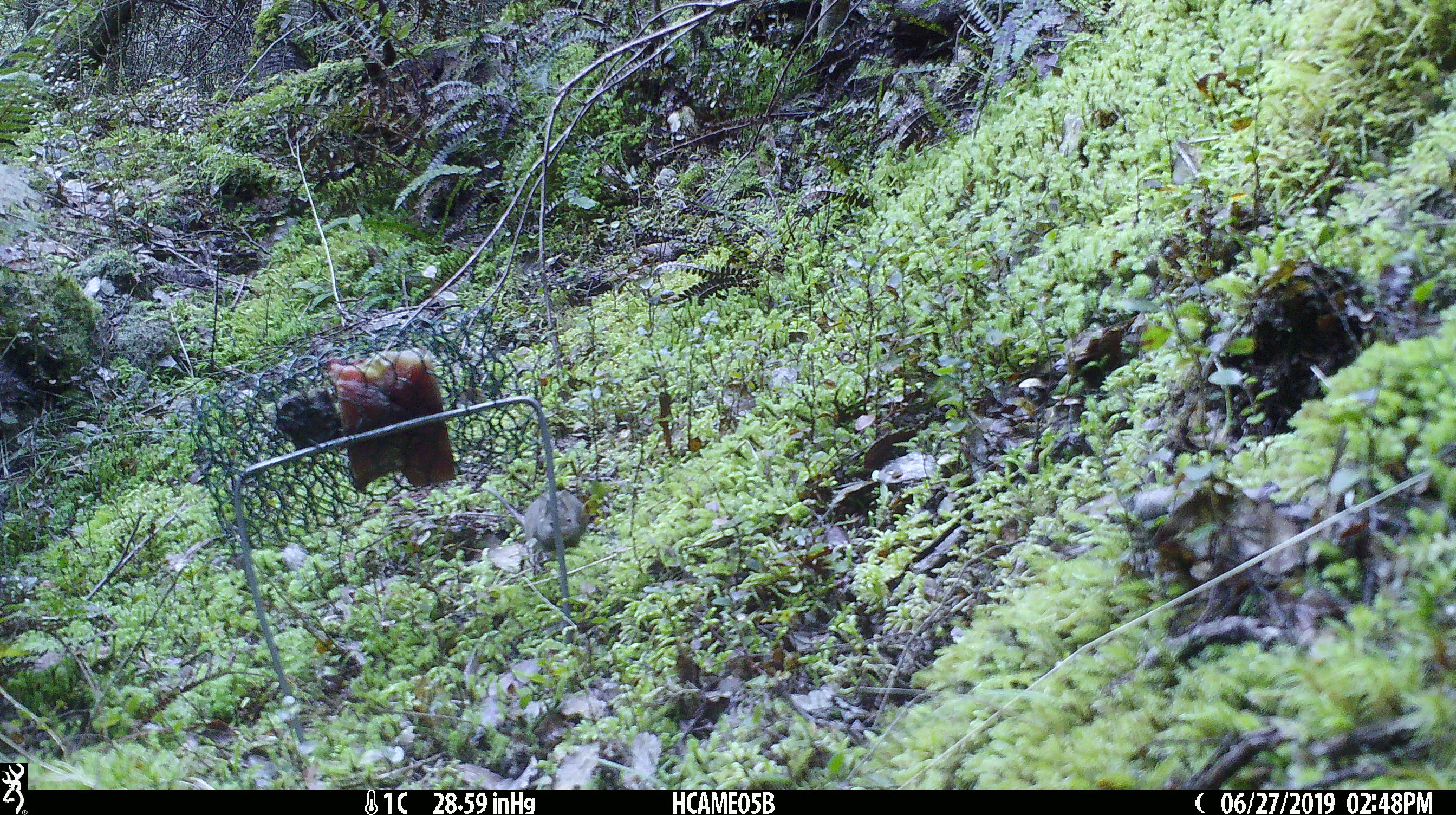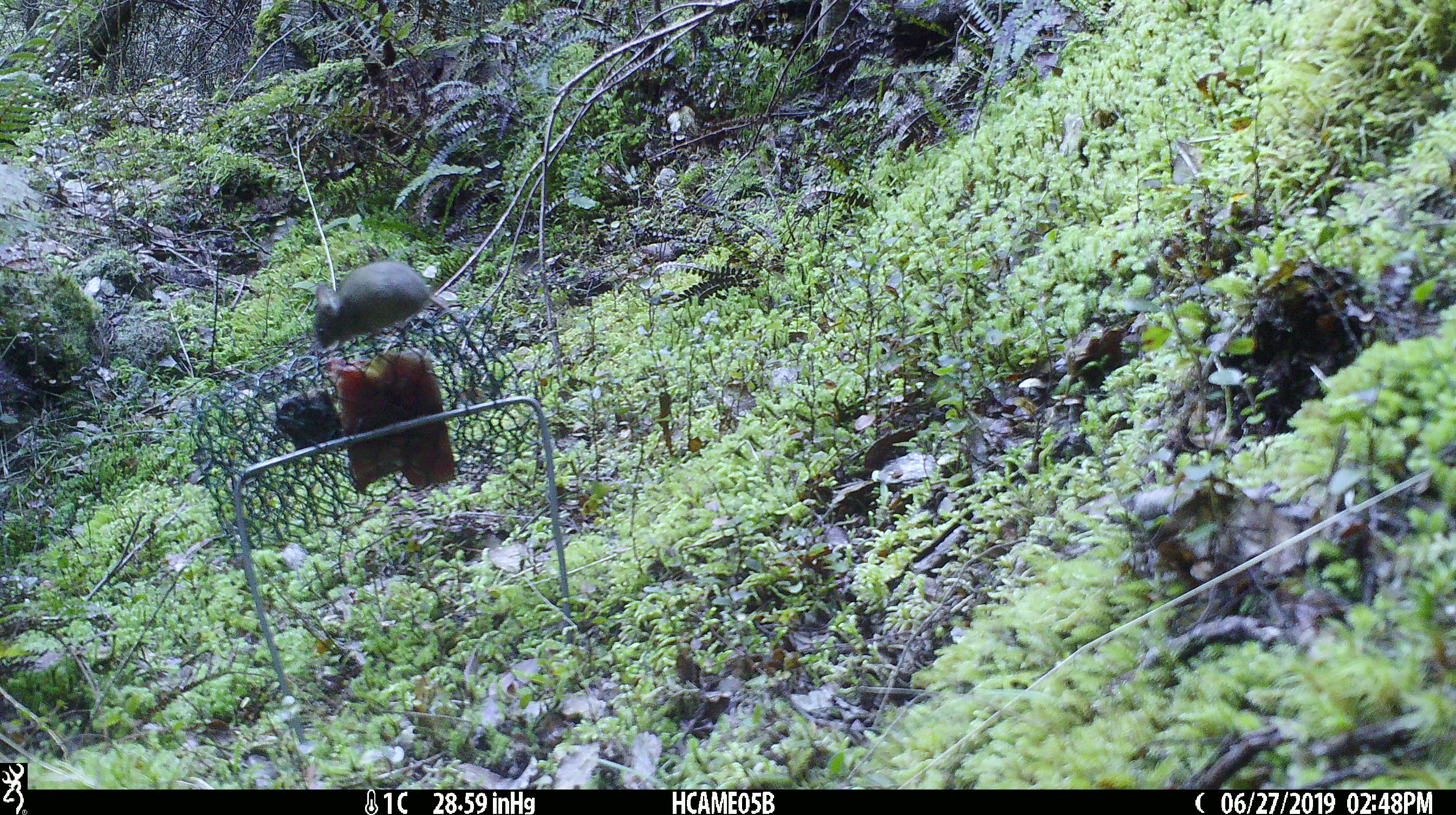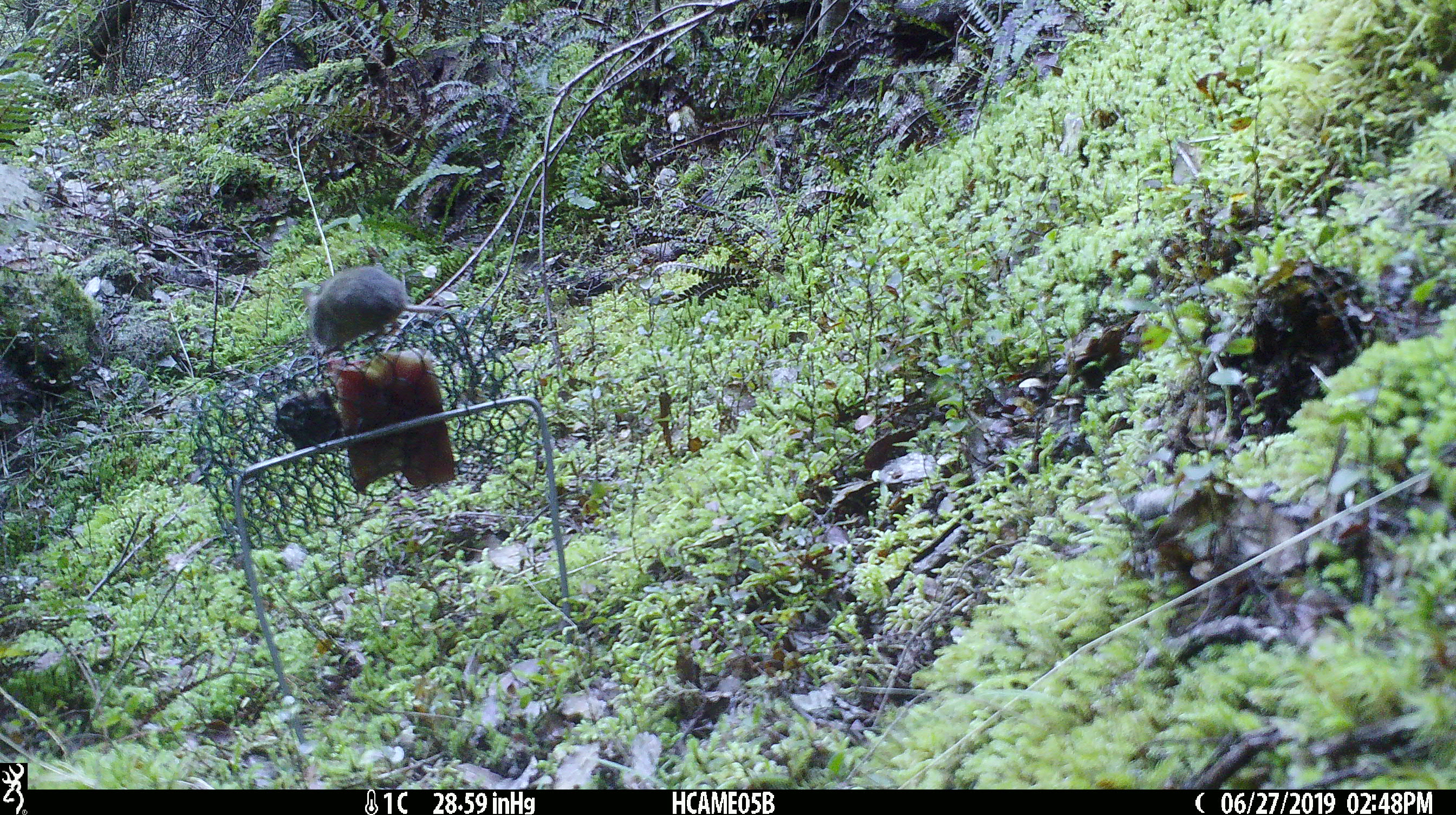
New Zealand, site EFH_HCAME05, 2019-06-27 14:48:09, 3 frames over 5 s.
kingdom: Animalia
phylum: Chordata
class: Mammalia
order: Rodentia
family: Muridae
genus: Mus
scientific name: Mus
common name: mouse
Mouse (Mus).